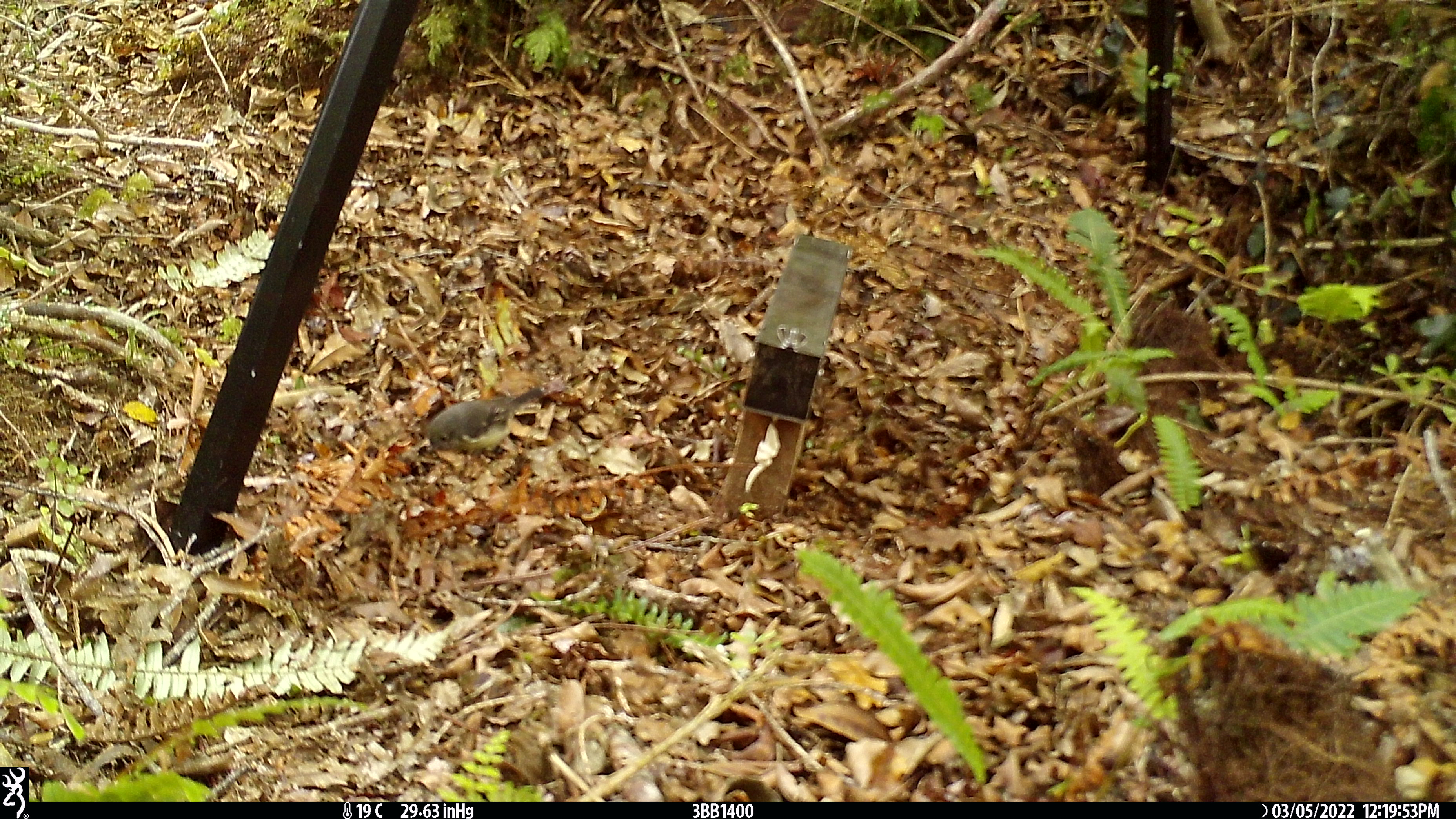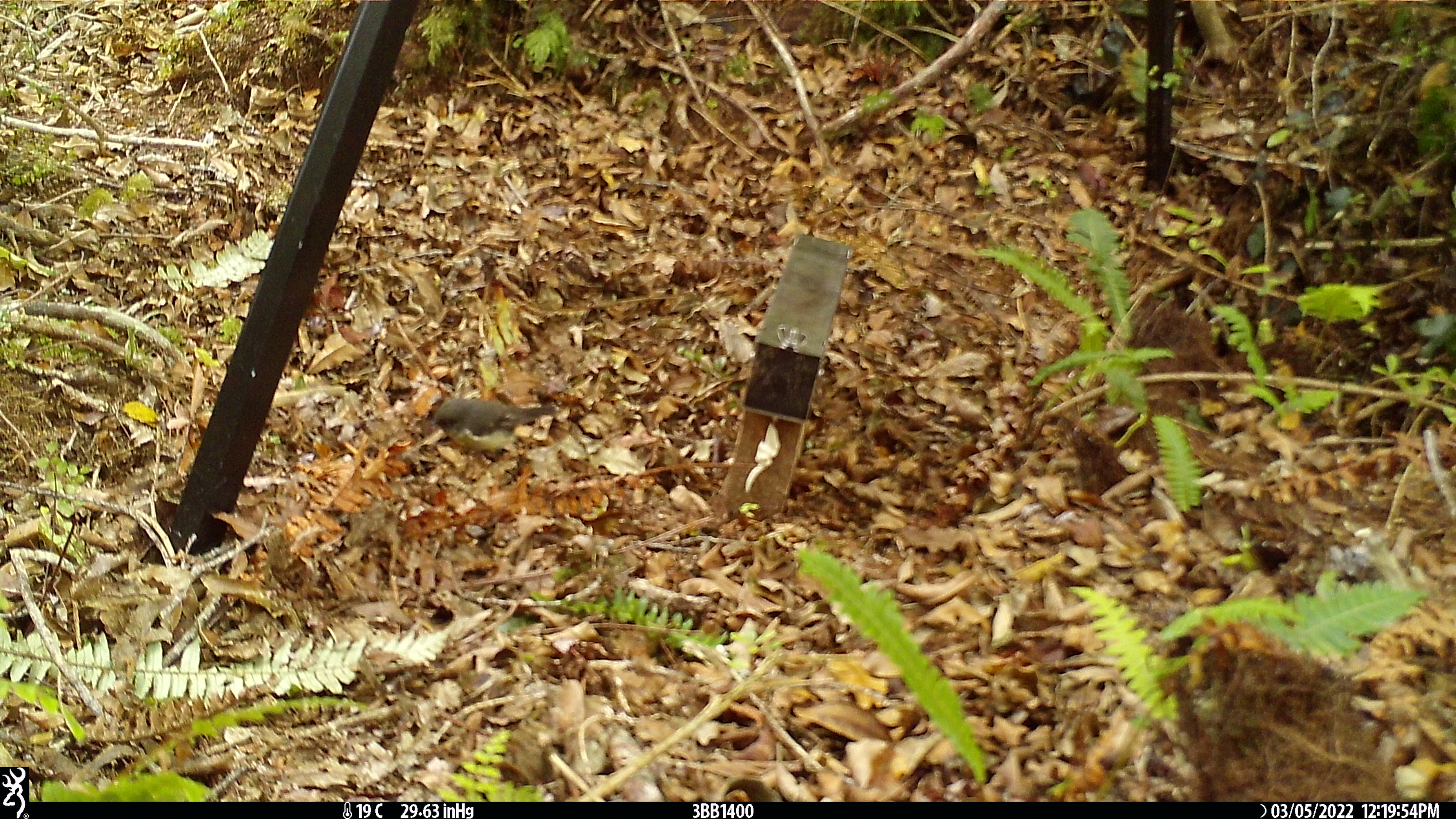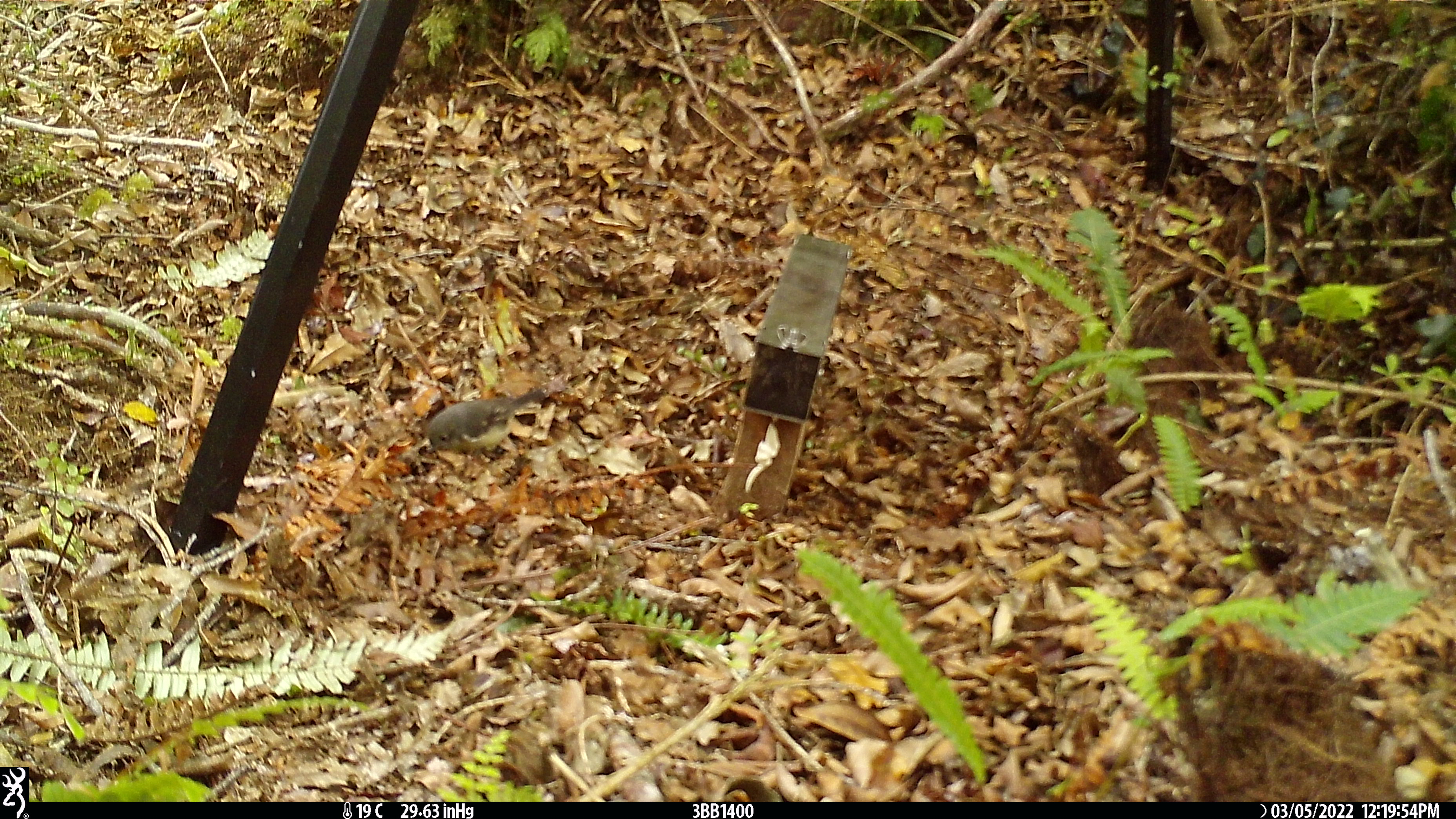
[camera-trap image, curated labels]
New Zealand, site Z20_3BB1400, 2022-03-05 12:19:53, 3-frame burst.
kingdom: Animalia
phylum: Chordata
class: Aves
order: Passeriformes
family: Petroicidae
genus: Petroica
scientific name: Petroica macrocephala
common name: tomtit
Tomtit (Petroica macrocephala).